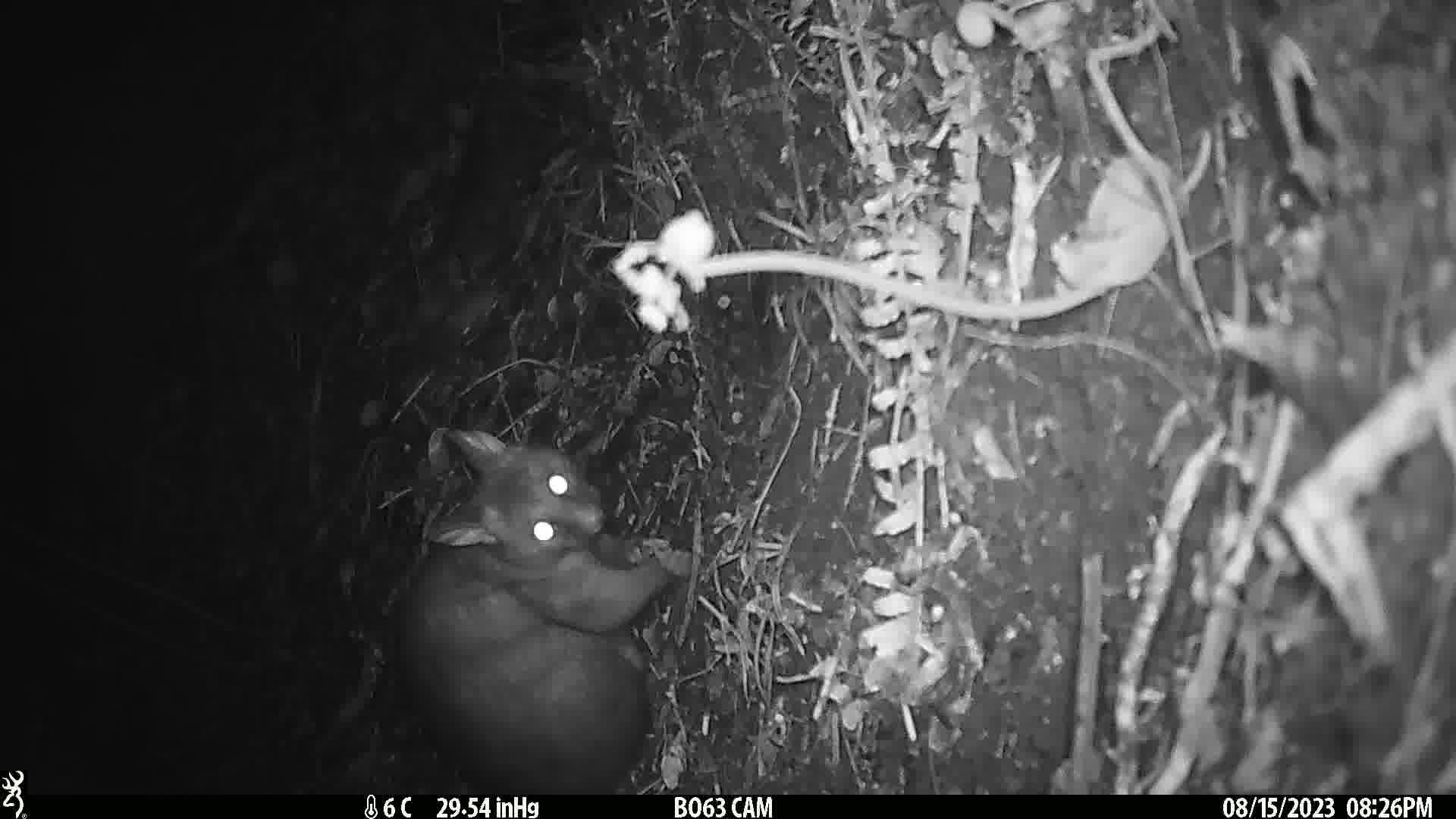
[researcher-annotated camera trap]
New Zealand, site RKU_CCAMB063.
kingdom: Animalia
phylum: Chordata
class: Mammalia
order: Diprotodontia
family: Phalangeridae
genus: Trichosurus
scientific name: Trichosurus vulpecula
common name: common brushtail possum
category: possum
Possum (common brushtail possum) (Trichosurus vulpecula).